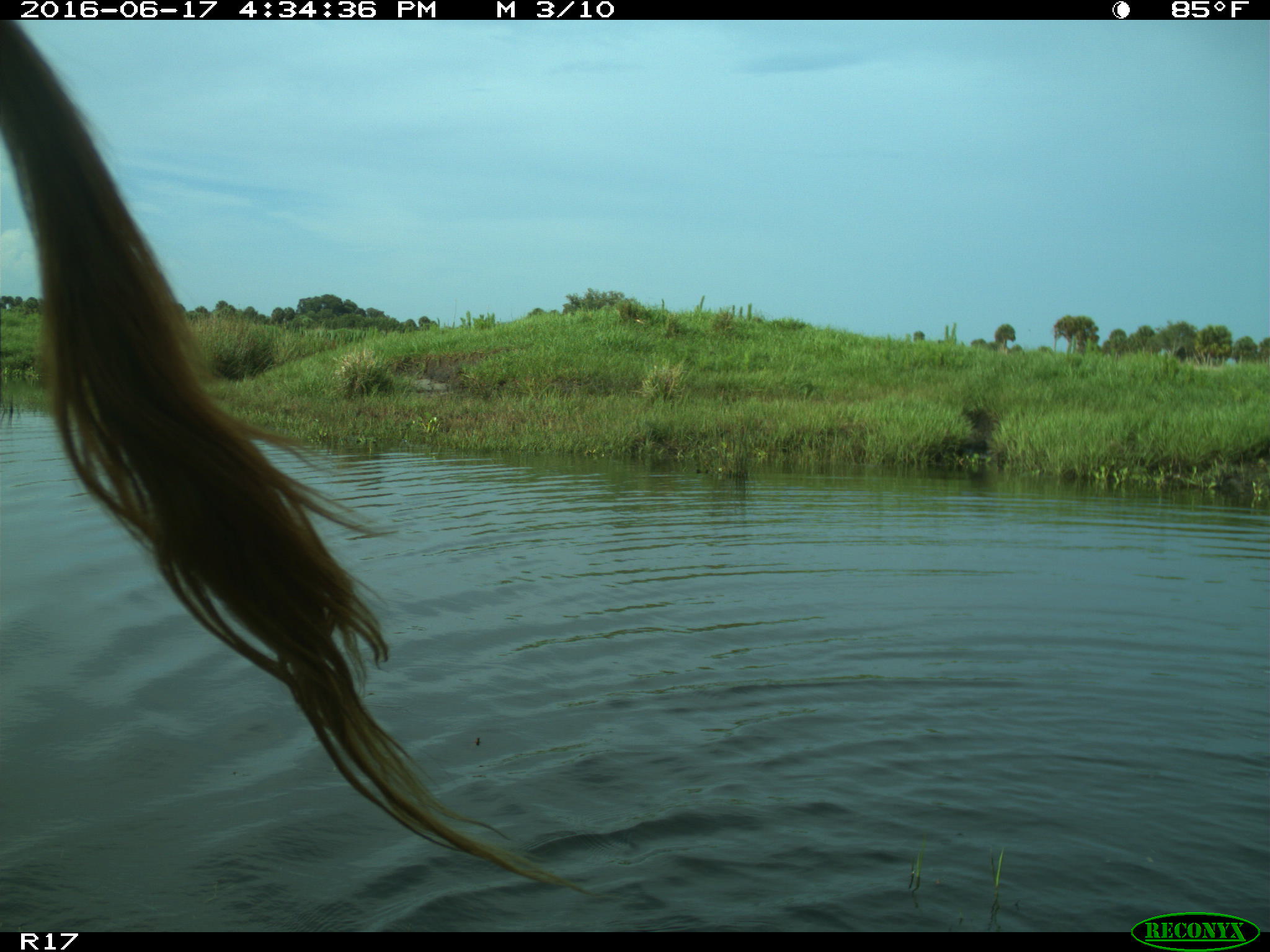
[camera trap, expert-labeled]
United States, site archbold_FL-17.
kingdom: Animalia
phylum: Chordata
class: Mammalia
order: Artiodactyla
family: Bovidae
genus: Bos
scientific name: Bos taurus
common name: domestic cow